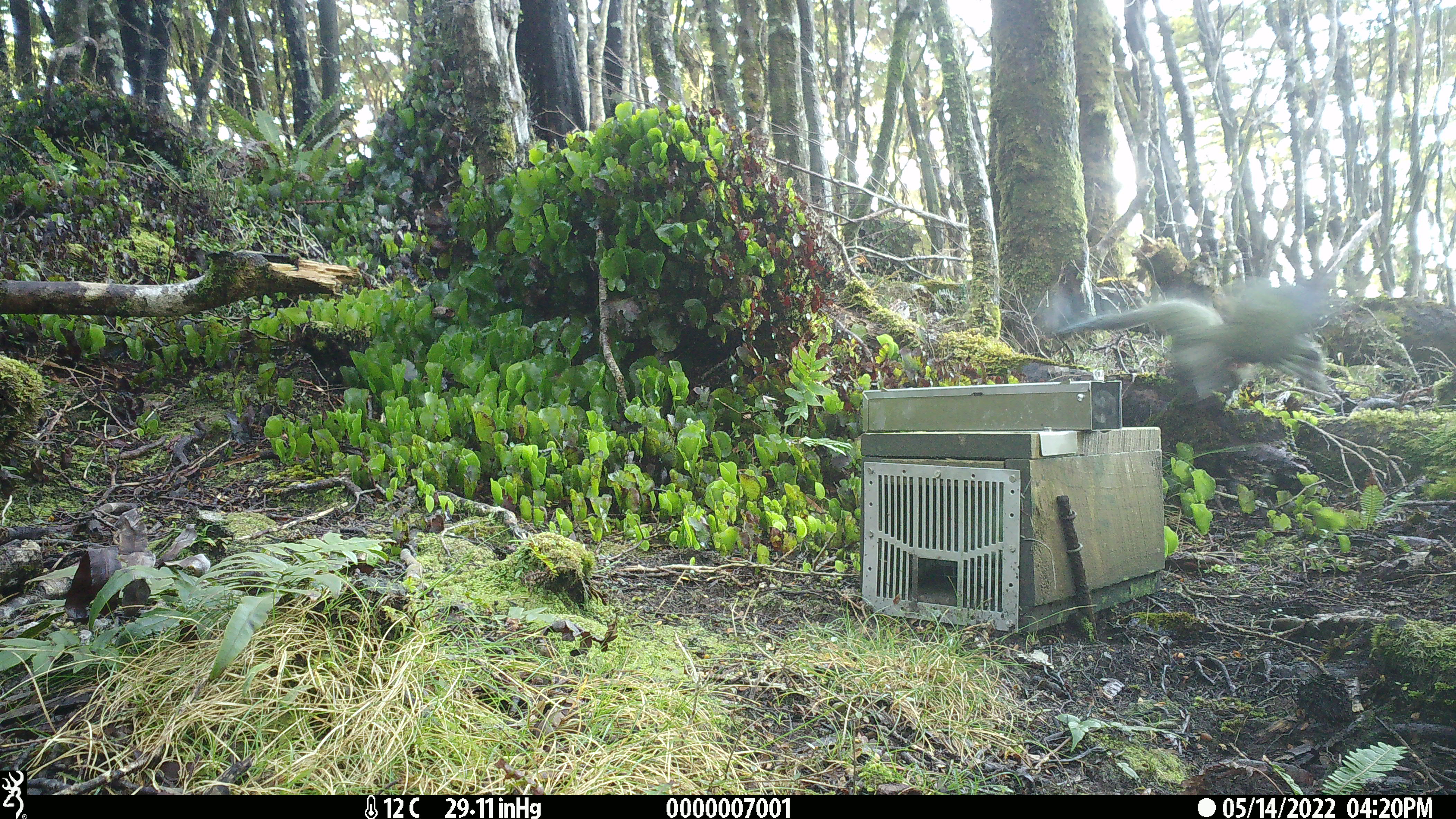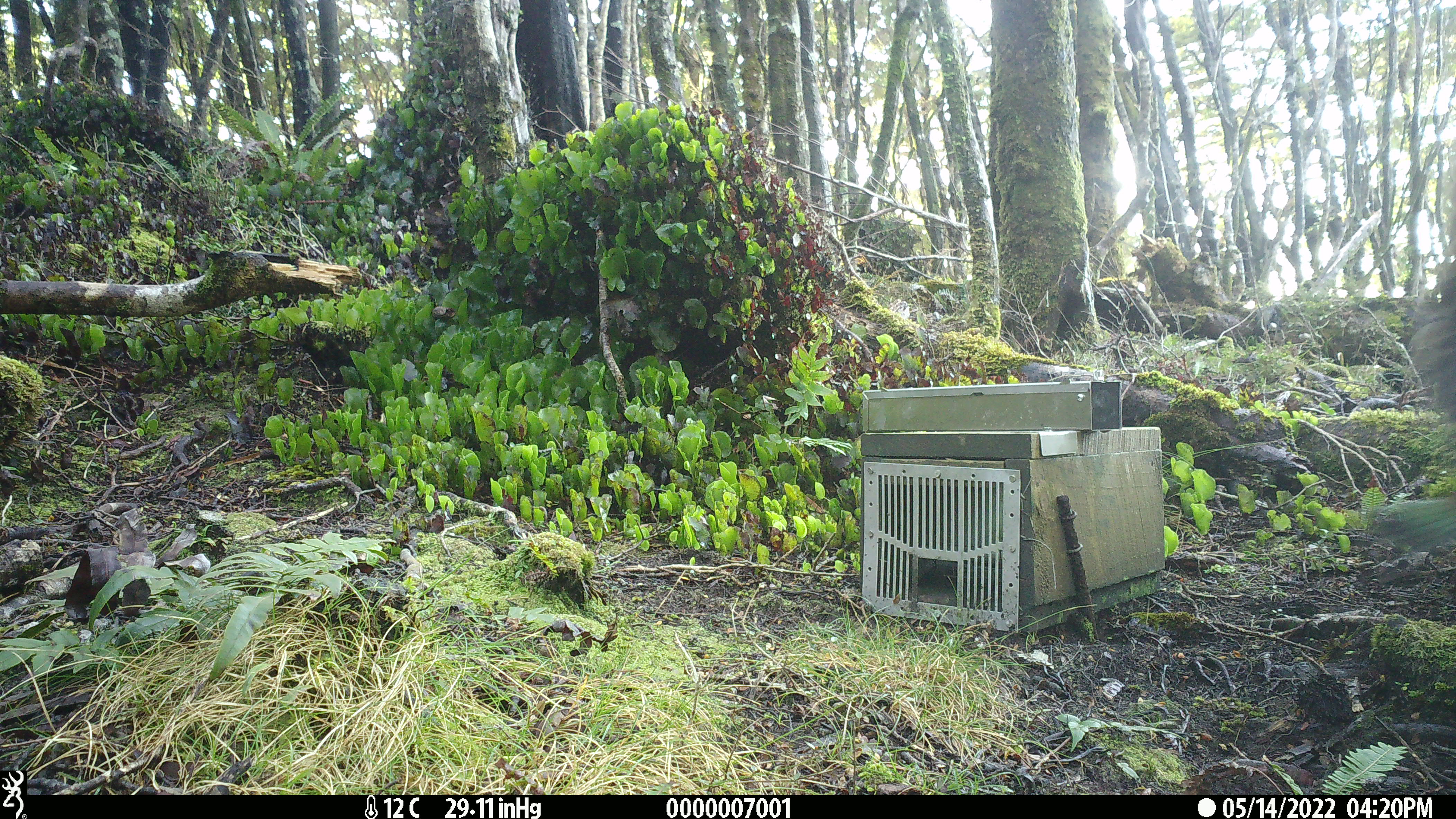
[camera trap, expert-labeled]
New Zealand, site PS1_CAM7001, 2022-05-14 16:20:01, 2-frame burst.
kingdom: Animalia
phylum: Chordata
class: Aves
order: Psittaciformes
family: Strigopidae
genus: Nestor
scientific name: Nestor notabilis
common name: kea